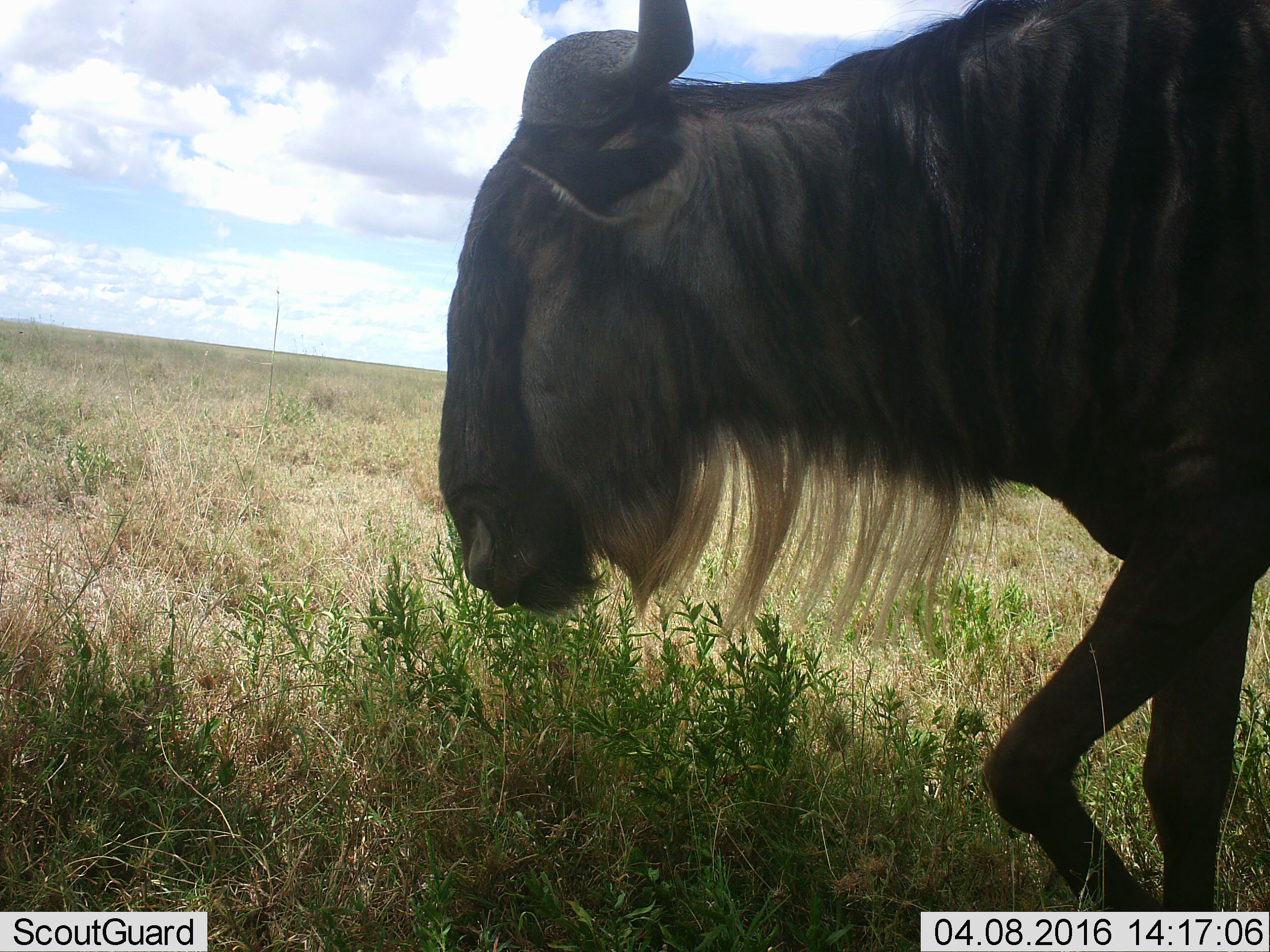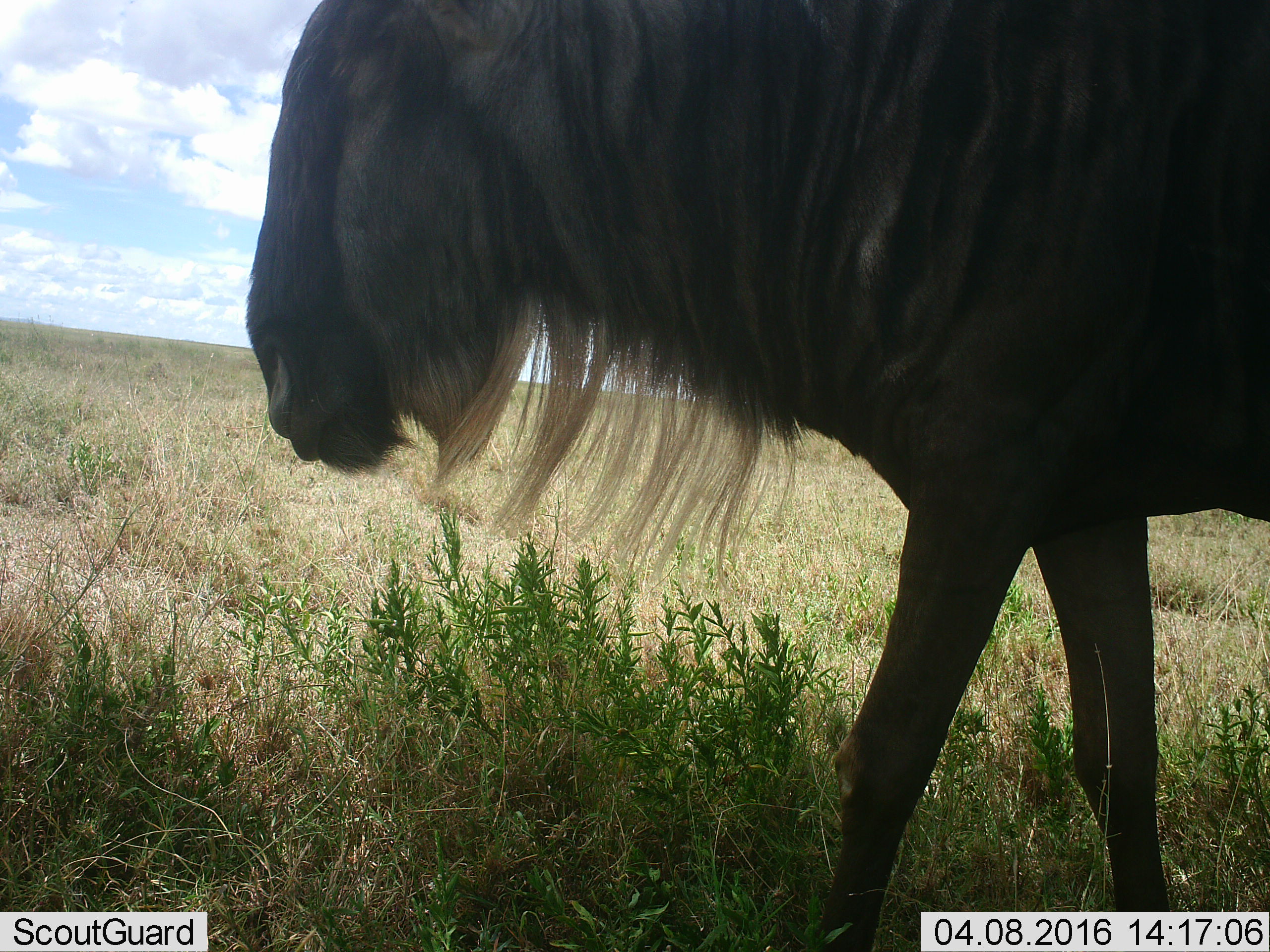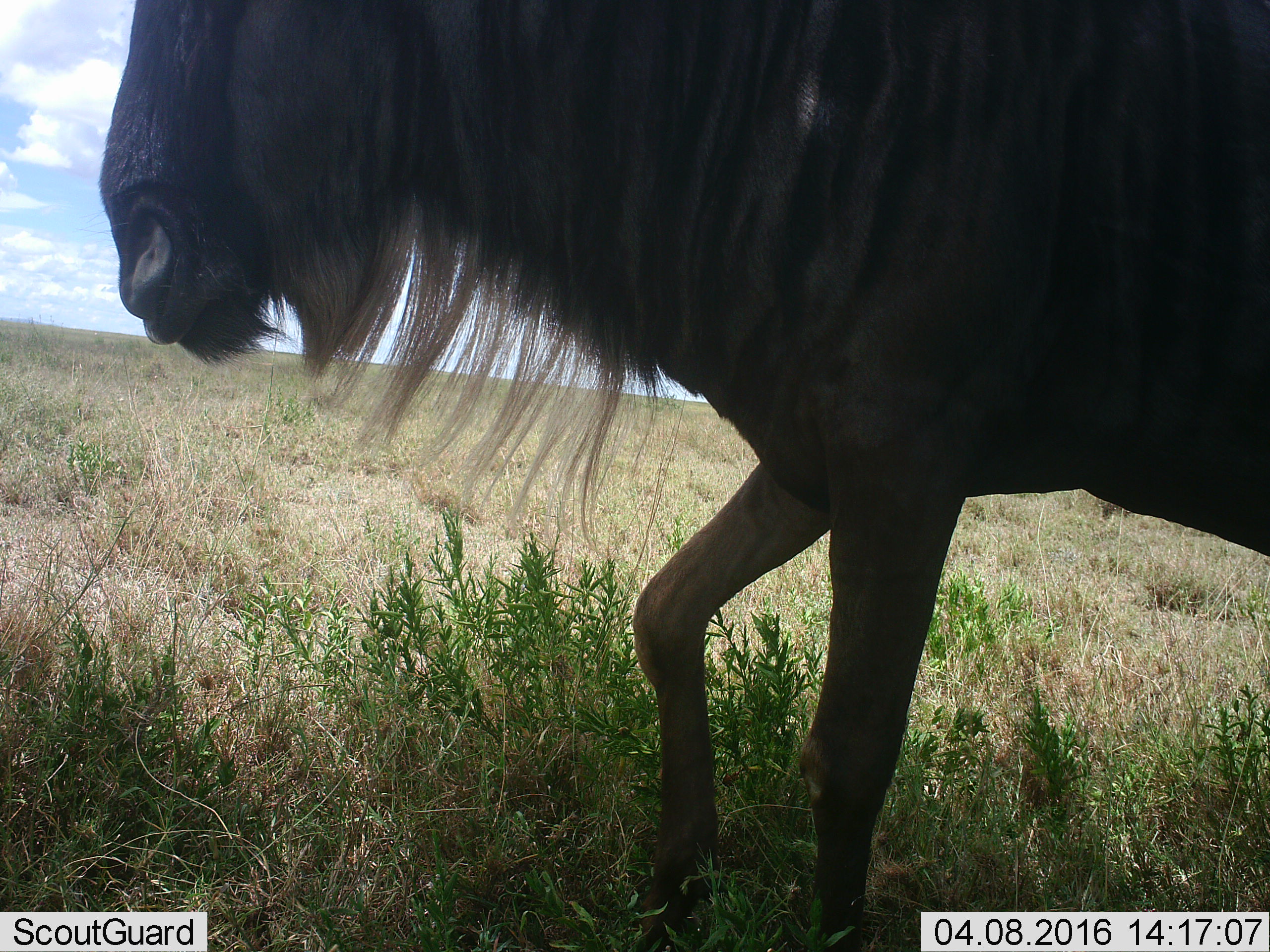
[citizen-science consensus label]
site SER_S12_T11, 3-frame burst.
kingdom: Animalia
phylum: Chordata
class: Mammalia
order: Artiodactyla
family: Bovidae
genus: Connochaetes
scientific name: Connochaetes taurinus taurinus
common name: blue wildebeest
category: wildebeestblue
Wildebeestblue (blue wildebeest) (Connochaetes taurinus taurinus), count 1. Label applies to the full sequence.